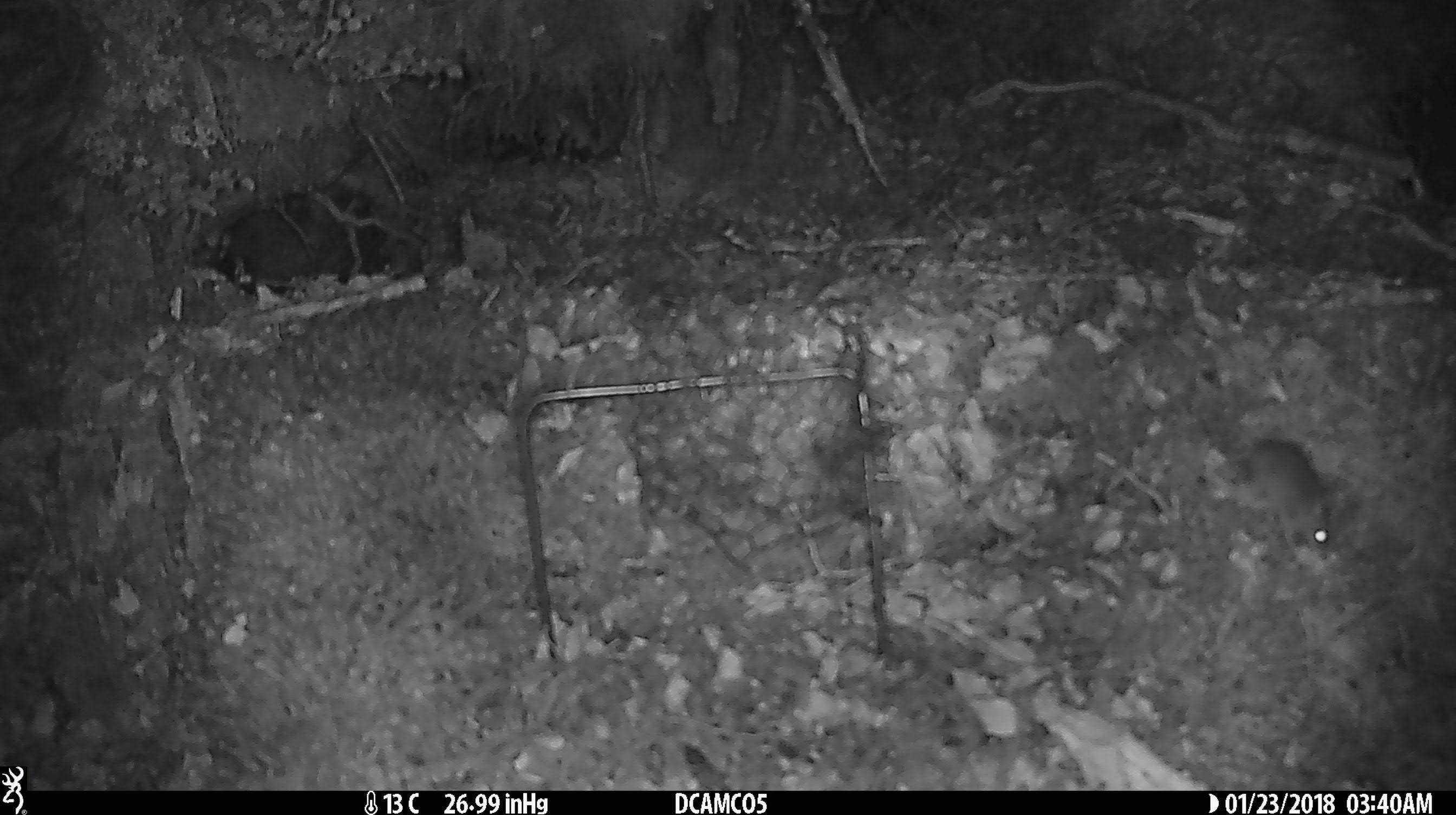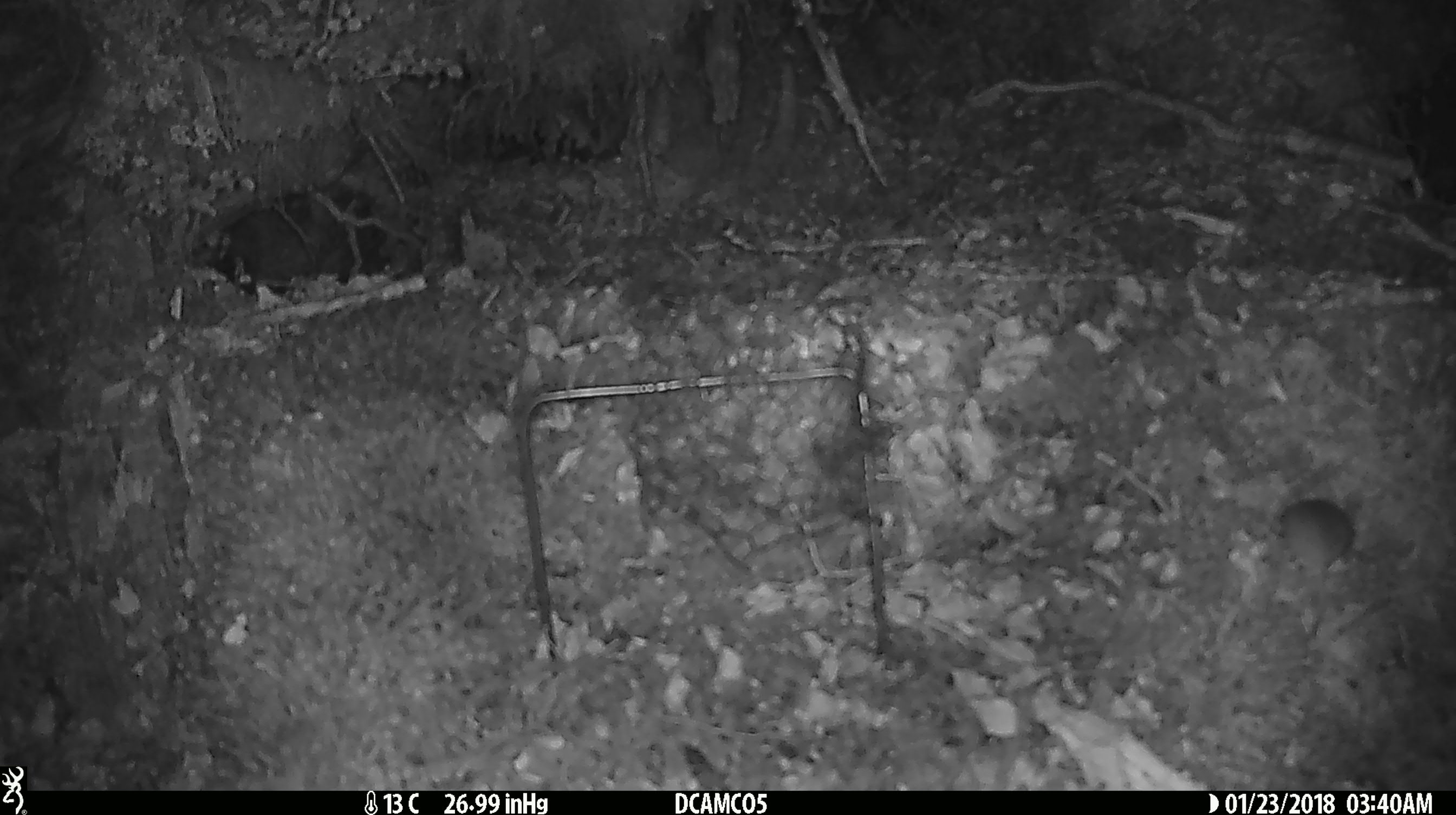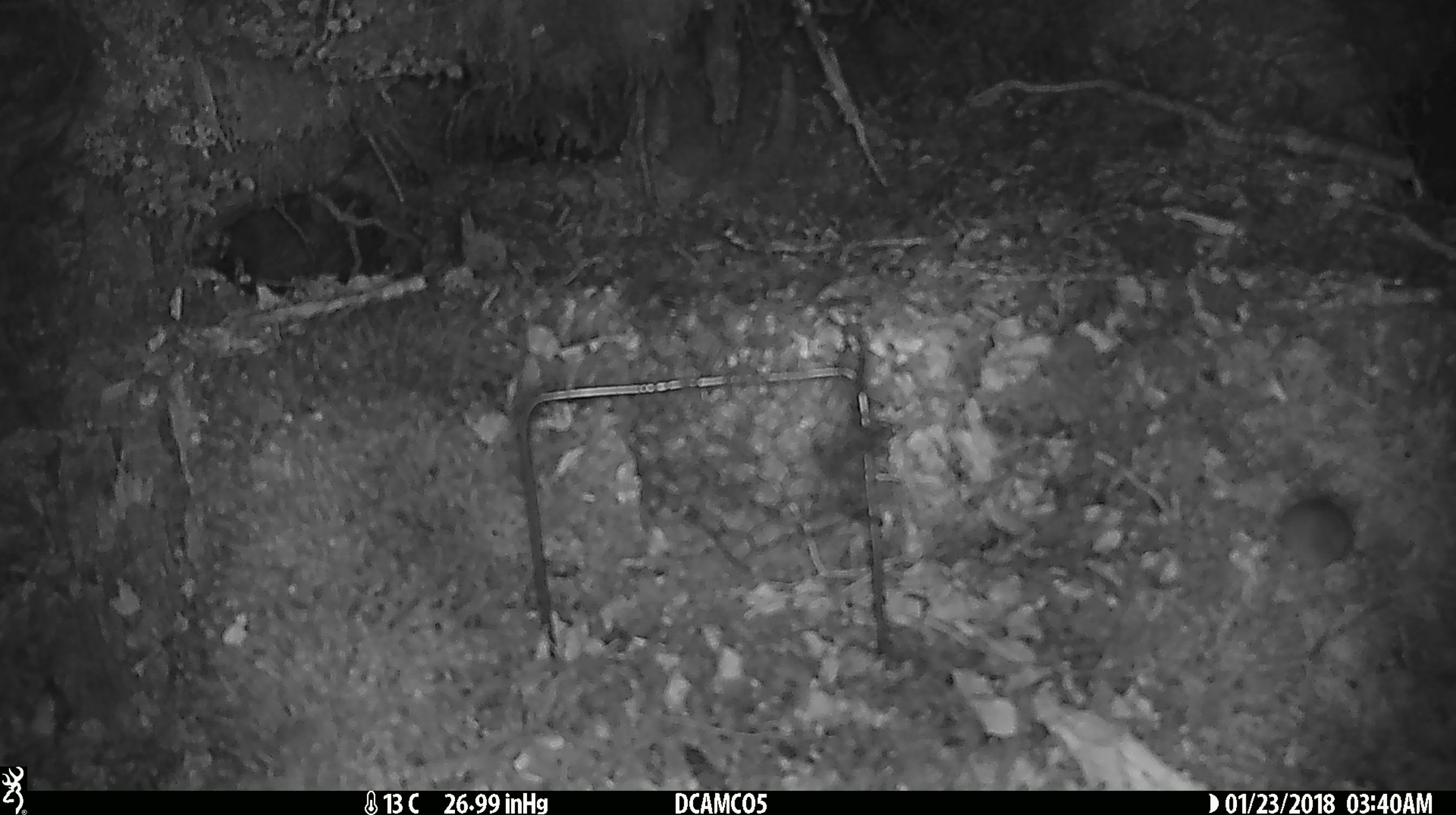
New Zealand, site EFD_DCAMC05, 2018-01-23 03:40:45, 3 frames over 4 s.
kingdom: Animalia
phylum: Chordata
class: Mammalia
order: Rodentia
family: Muridae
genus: Mus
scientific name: Mus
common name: mouse